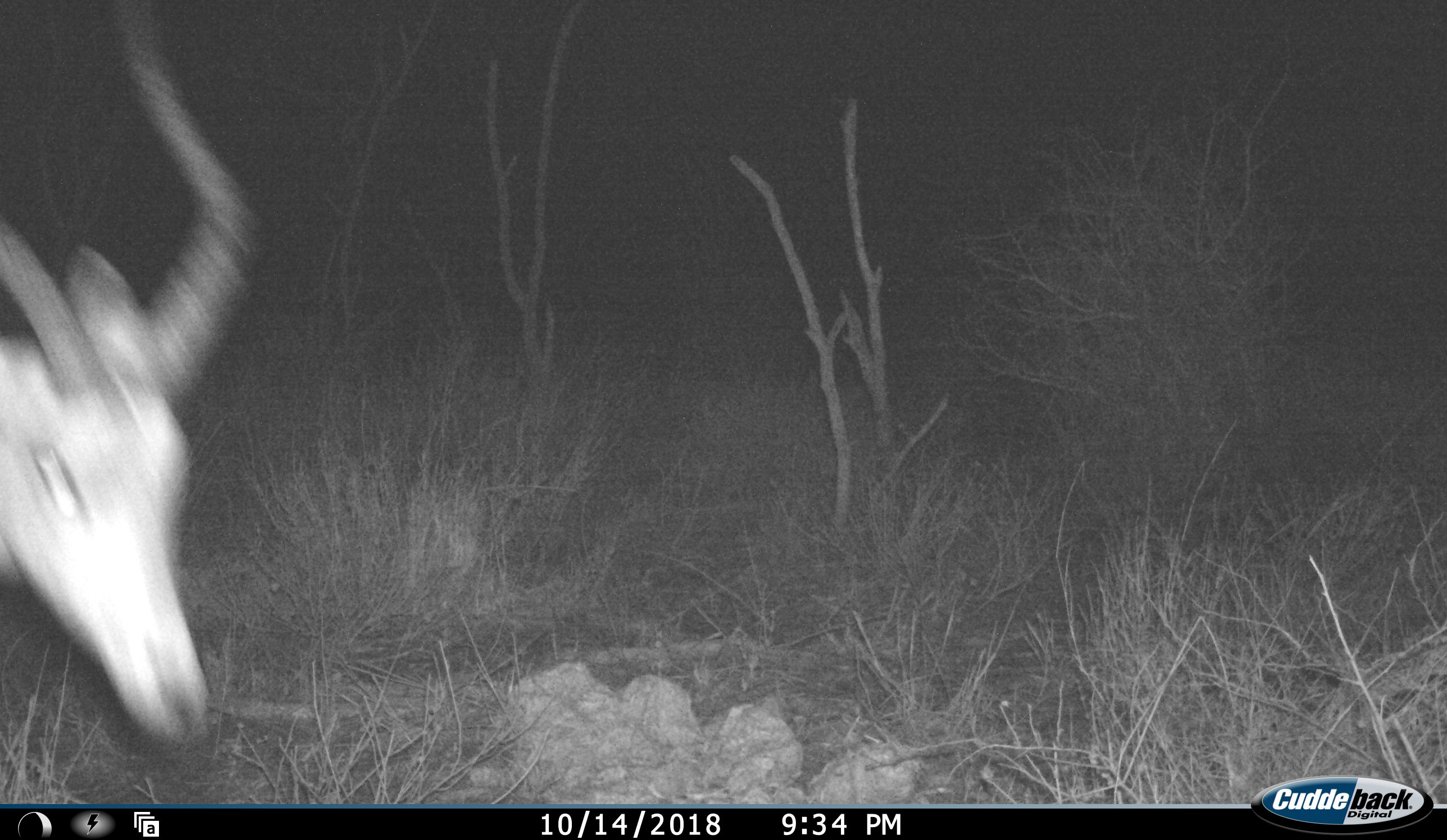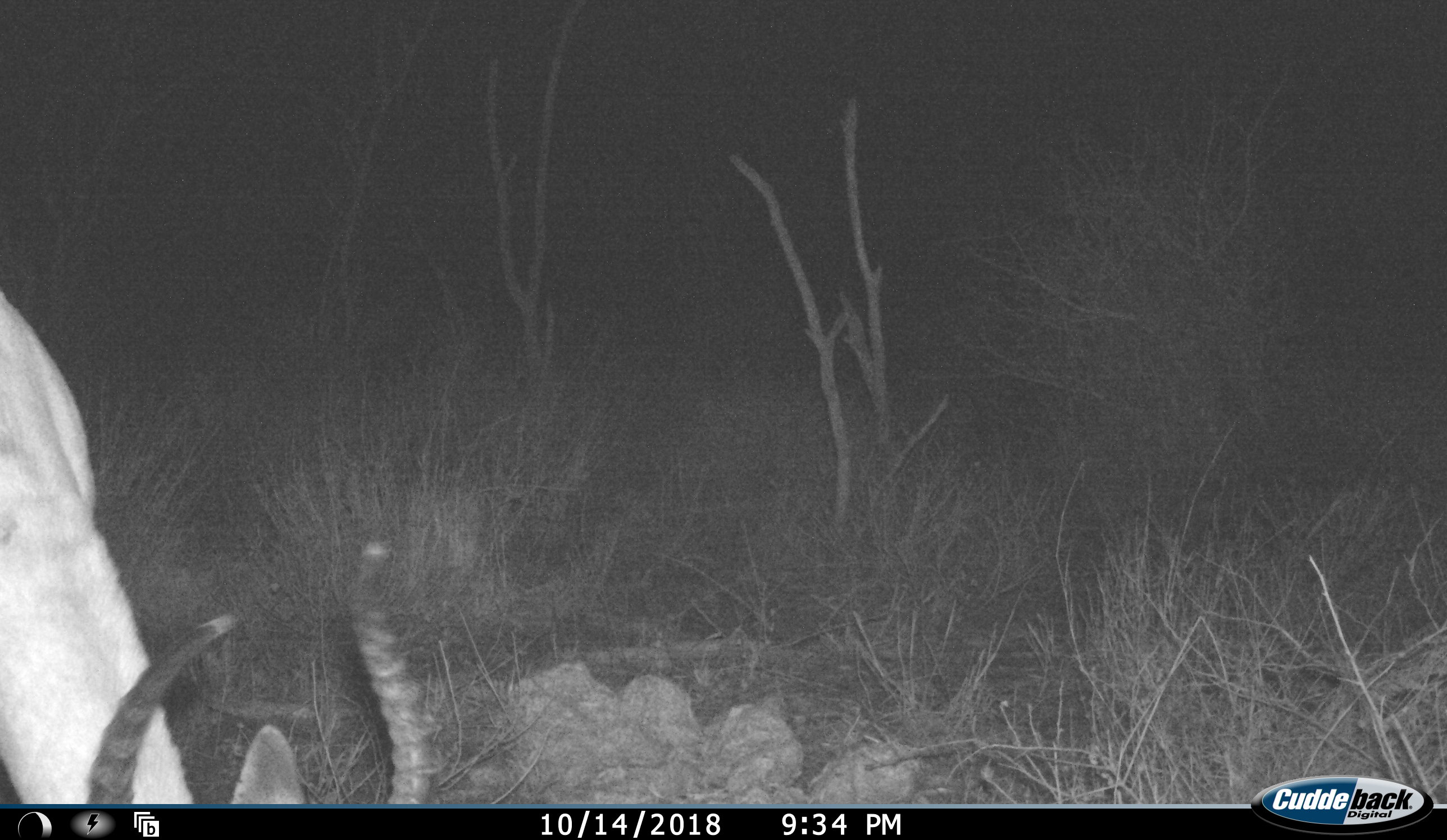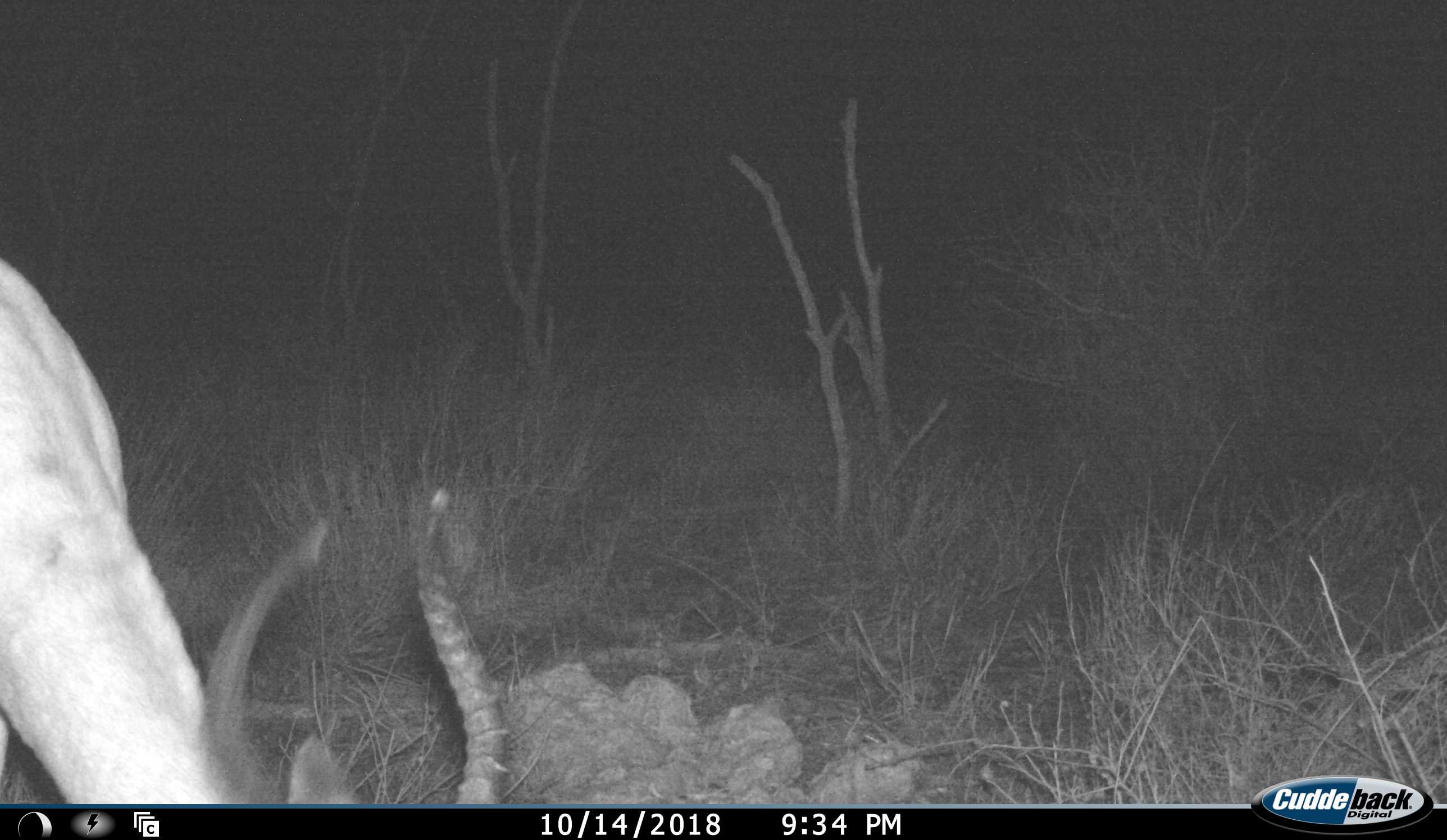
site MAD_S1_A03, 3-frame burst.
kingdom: Animalia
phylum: Chordata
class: Mammalia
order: Artiodactyla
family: Bovidae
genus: Aepyceros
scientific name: Aepyceros melampus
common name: impala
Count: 1.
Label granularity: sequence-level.